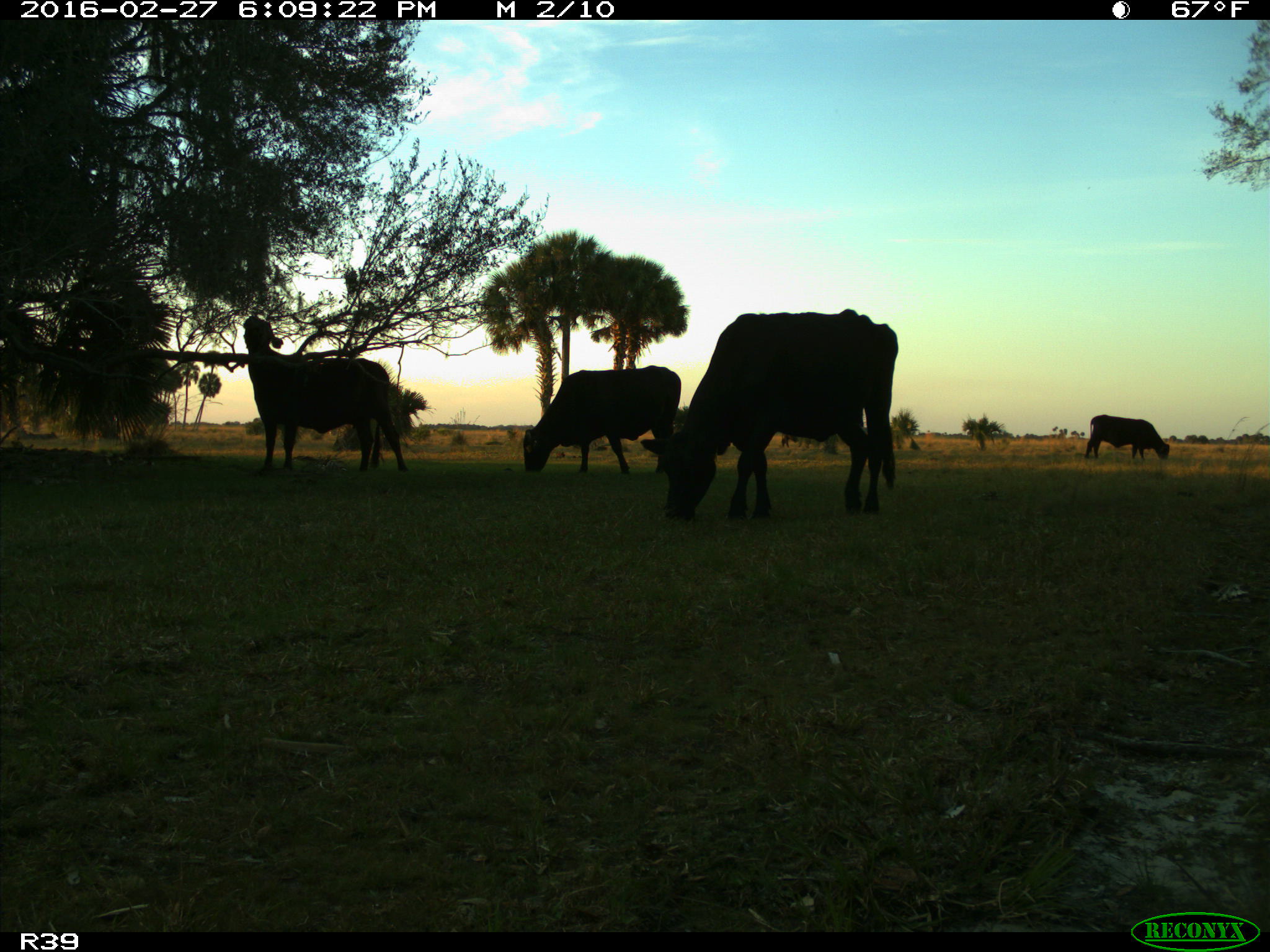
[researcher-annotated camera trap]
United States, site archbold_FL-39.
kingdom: Animalia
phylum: Chordata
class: Mammalia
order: Artiodactyla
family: Bovidae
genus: Bos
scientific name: Bos taurus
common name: domestic cow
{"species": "Bos taurus (domestic cow)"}